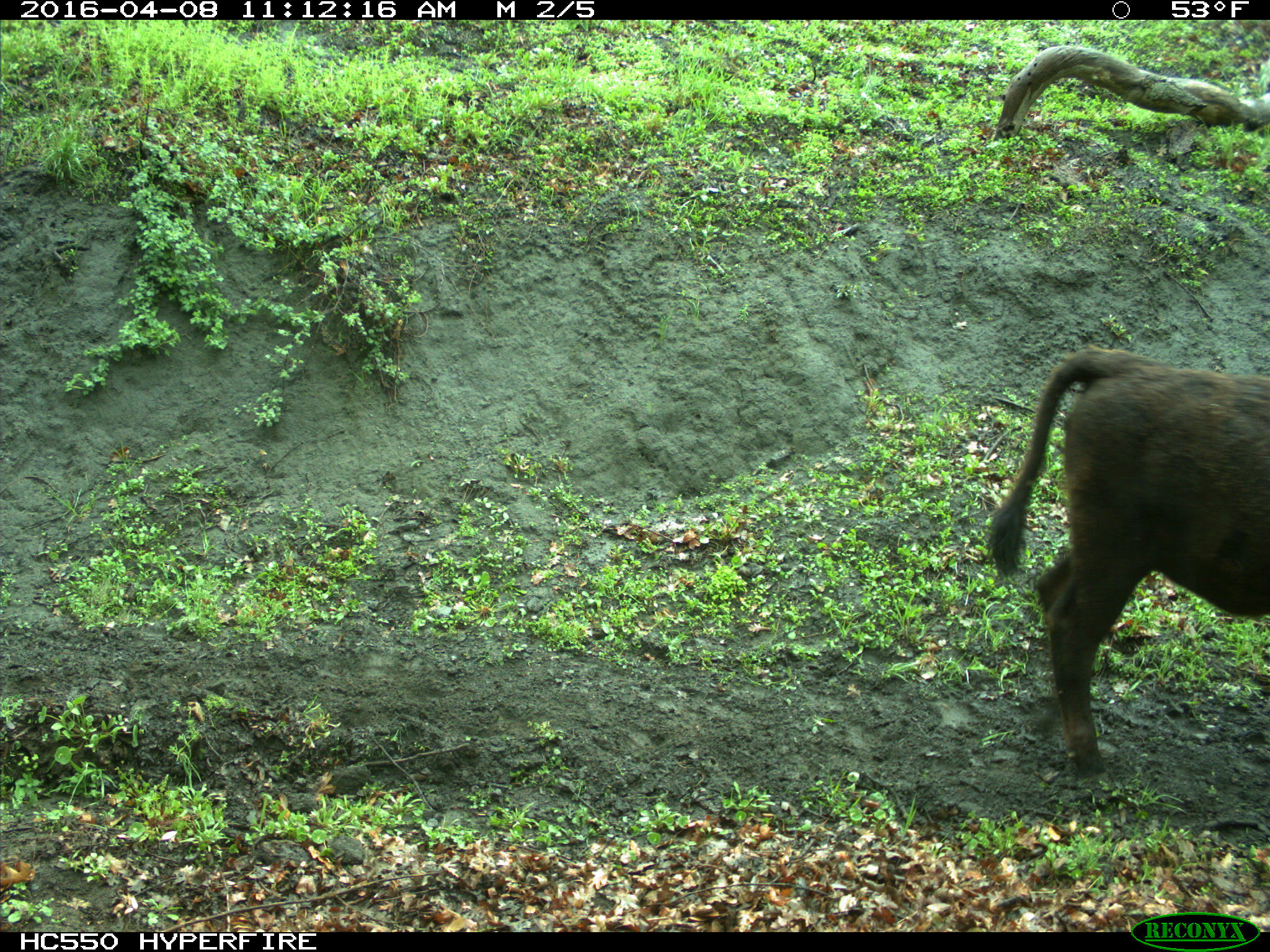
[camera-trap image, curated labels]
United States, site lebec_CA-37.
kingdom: Animalia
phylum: Chordata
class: Mammalia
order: Artiodactyla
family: Bovidae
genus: Bos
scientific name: Bos taurus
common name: domestic cow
Bos taurus (domestic cow).